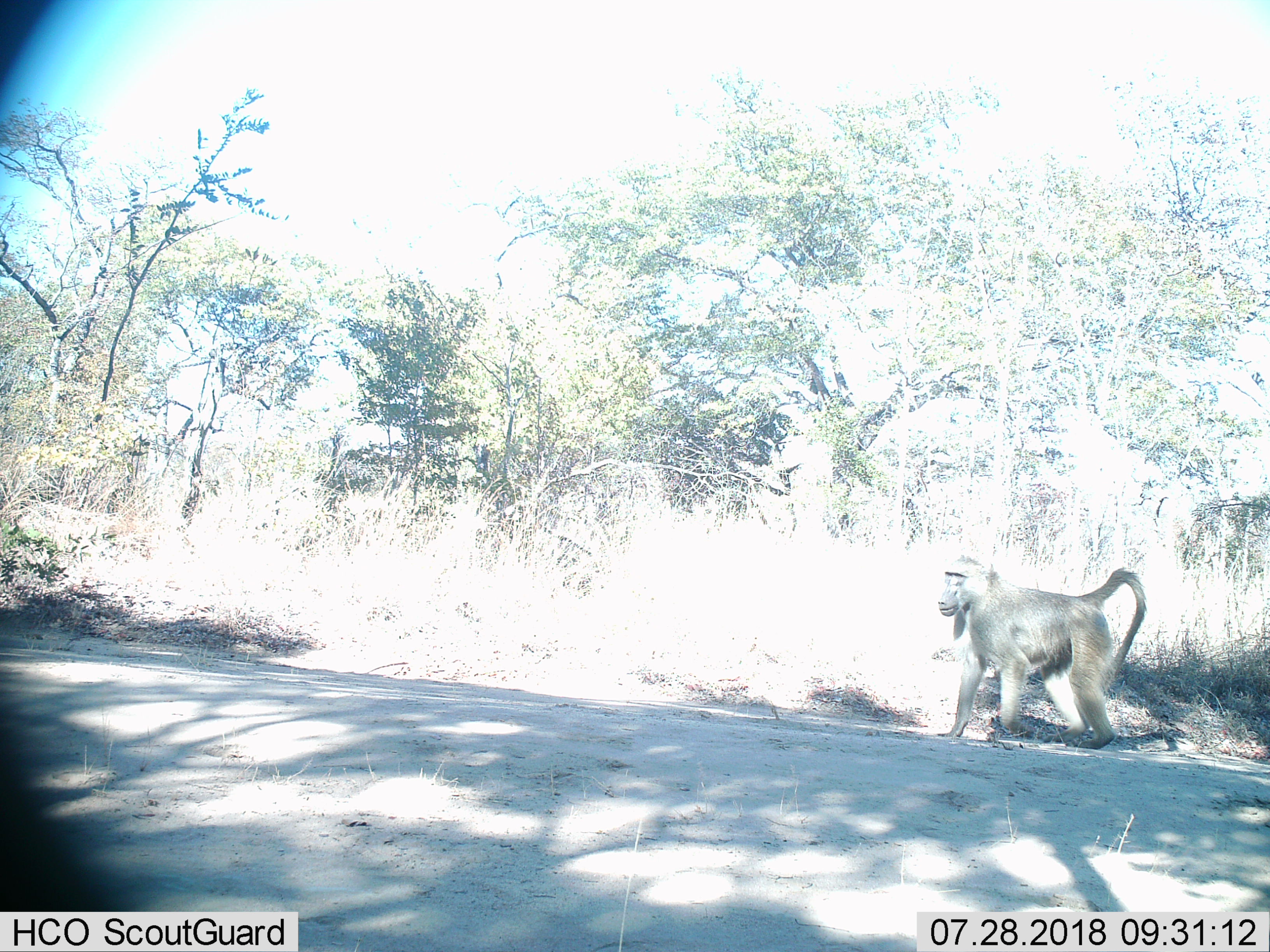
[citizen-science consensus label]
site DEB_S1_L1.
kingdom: Animalia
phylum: Chordata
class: Mammalia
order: Primates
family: Cercopithecidae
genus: Papio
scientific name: Papio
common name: baboon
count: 1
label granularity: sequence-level